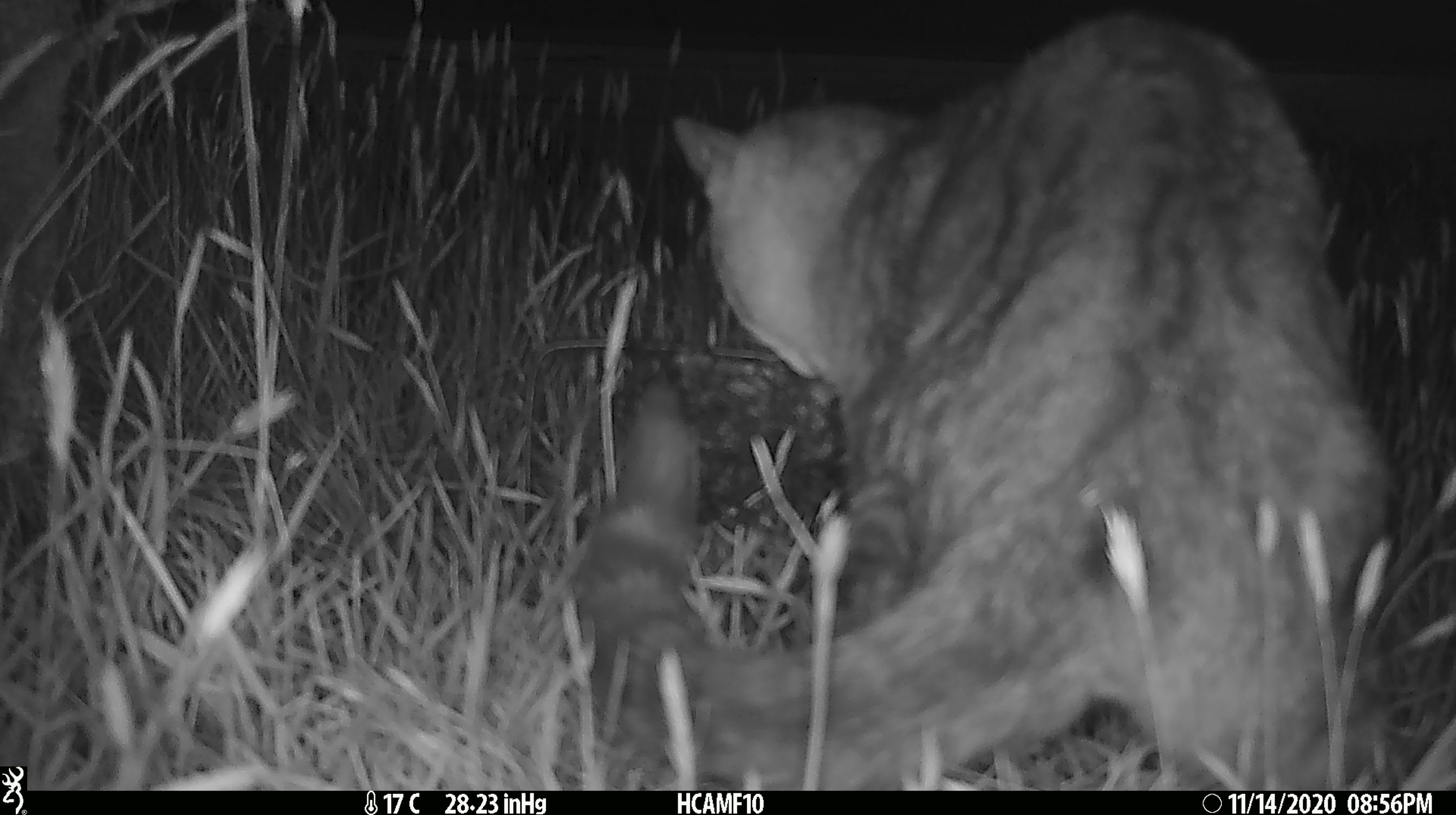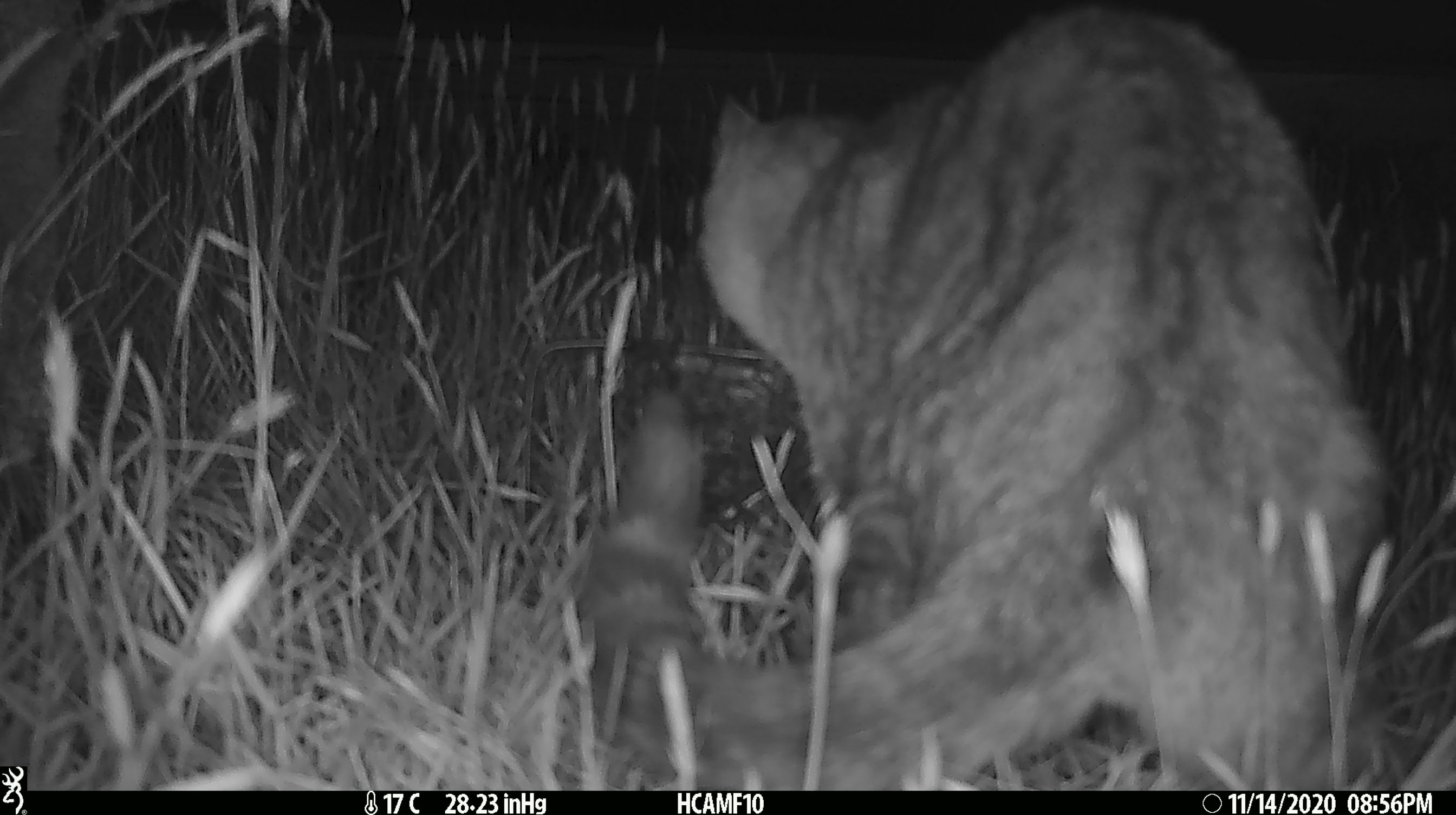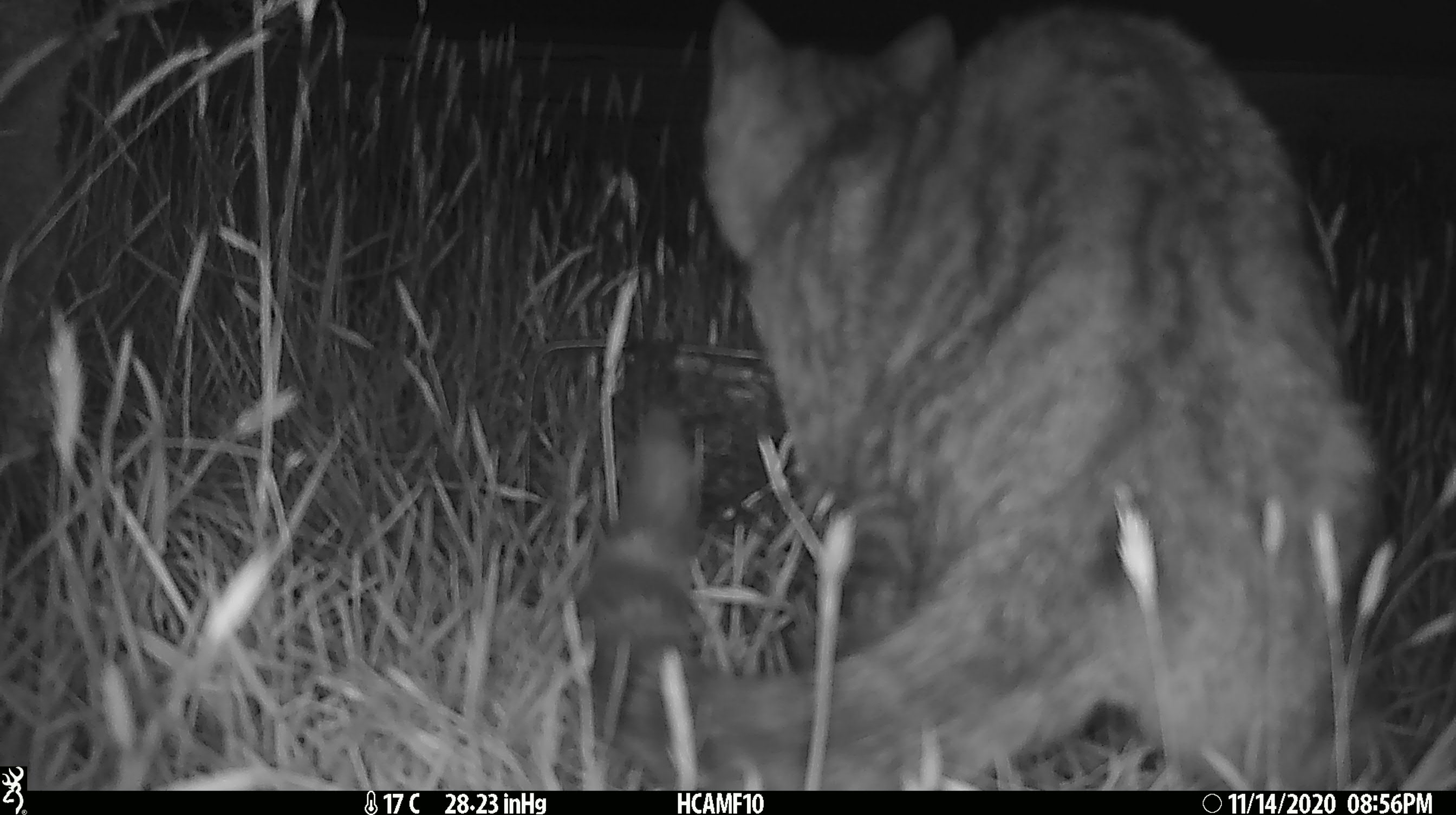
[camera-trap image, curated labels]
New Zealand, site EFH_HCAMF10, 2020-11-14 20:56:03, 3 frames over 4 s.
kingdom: Animalia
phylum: Chordata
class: Mammalia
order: Carnivora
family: Felidae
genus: Felis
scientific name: Felis catus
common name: domestic cat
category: cat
Cat (domestic cat) (Felis catus).